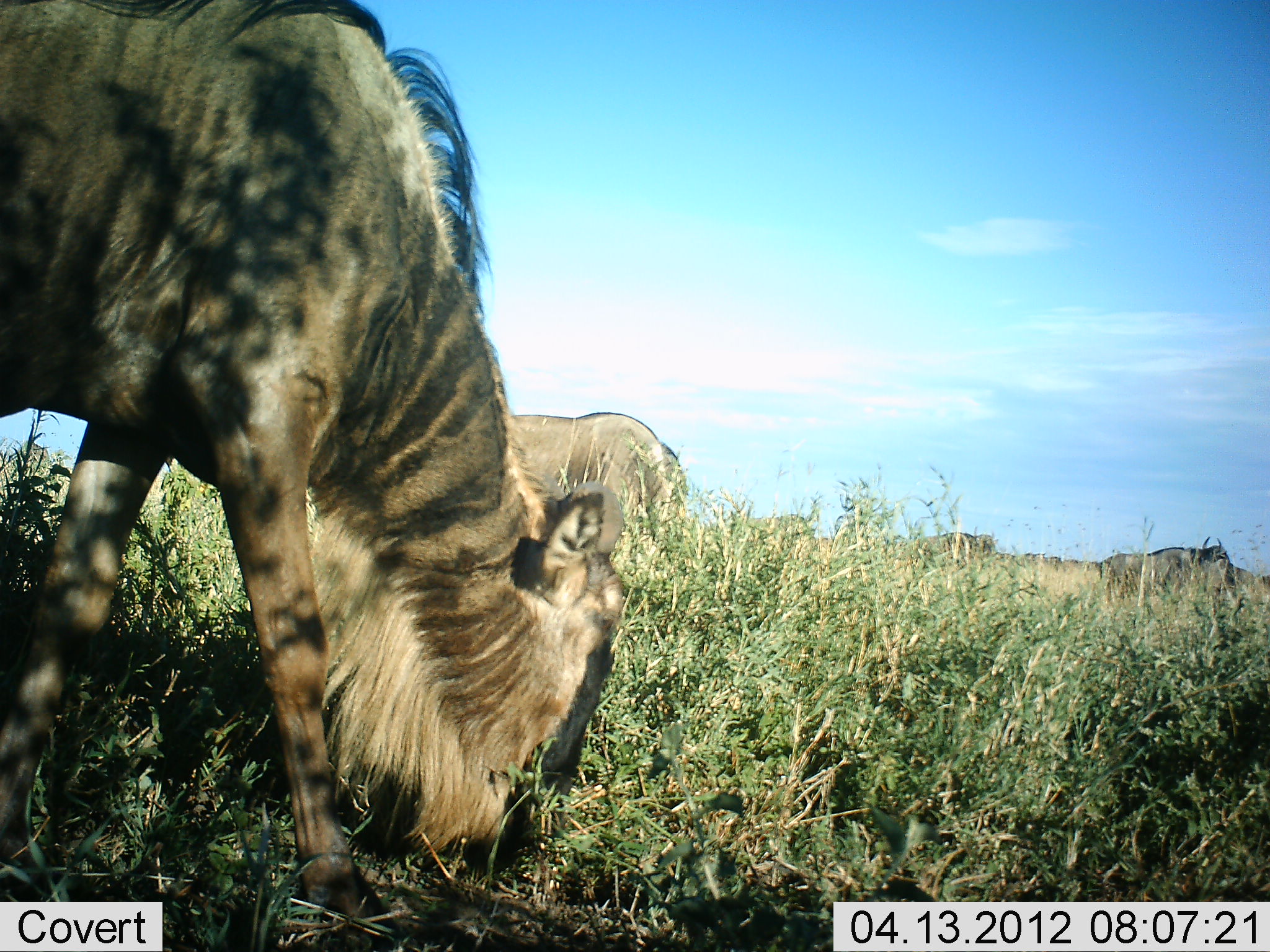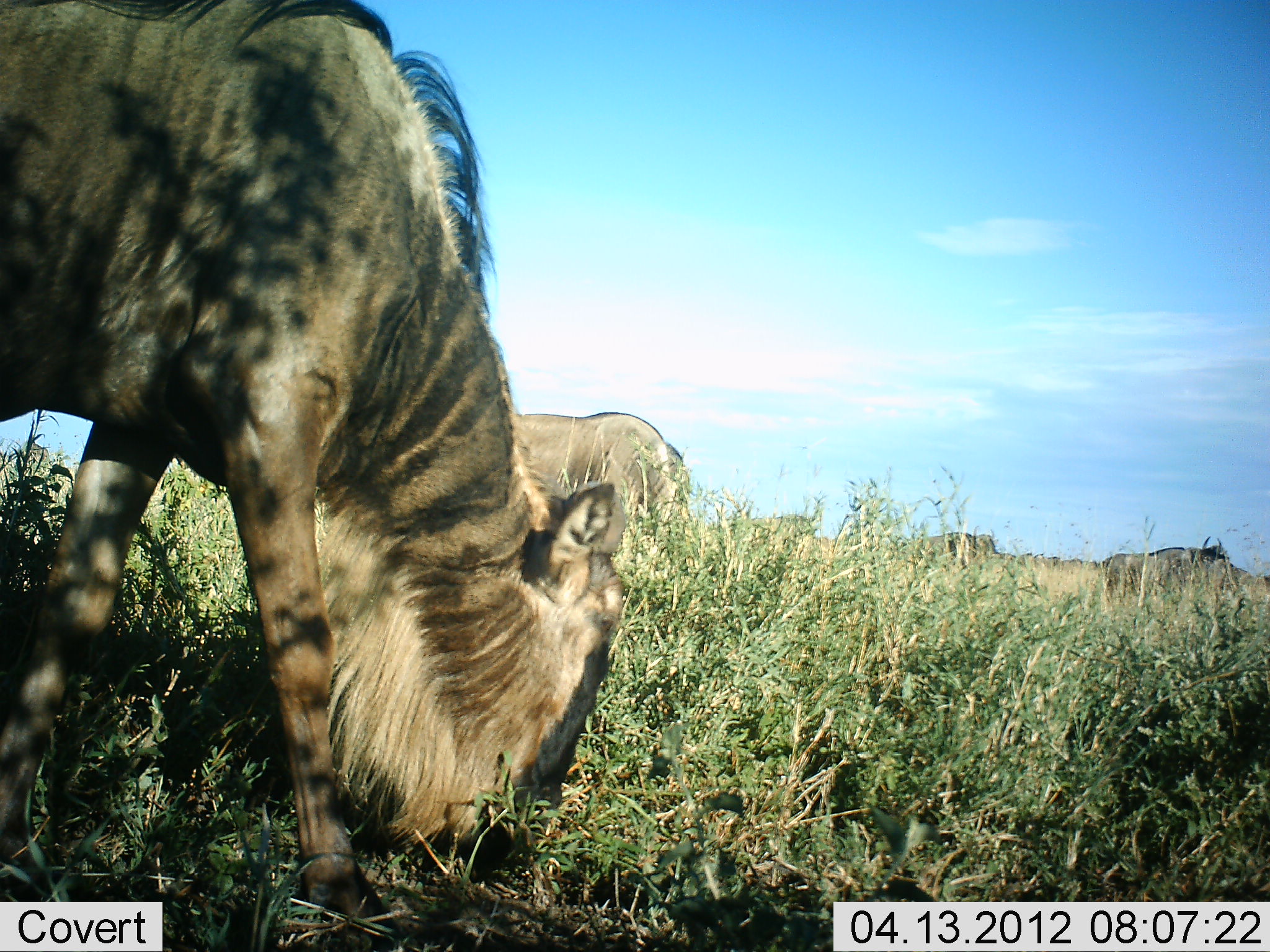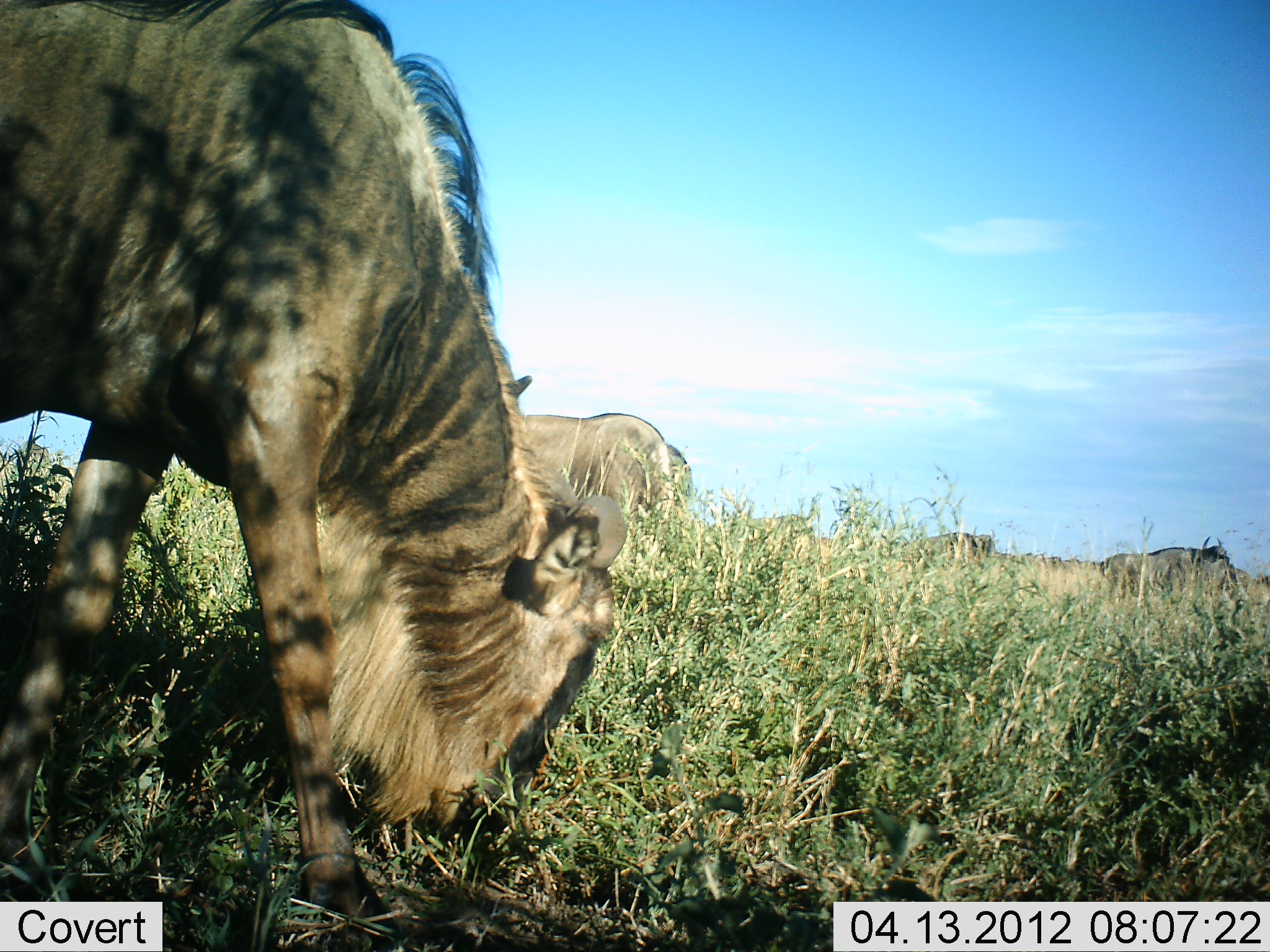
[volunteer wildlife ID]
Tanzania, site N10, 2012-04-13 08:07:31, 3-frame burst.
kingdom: Animalia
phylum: Chordata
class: Mammalia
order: Artiodactyla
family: Bovidae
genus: Connochaetes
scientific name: Connochaetes taurinus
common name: blue wildebeest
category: wildebeest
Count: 5.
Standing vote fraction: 54%.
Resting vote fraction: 8%.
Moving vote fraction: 4%.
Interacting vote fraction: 0%.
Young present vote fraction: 0%.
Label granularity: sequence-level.